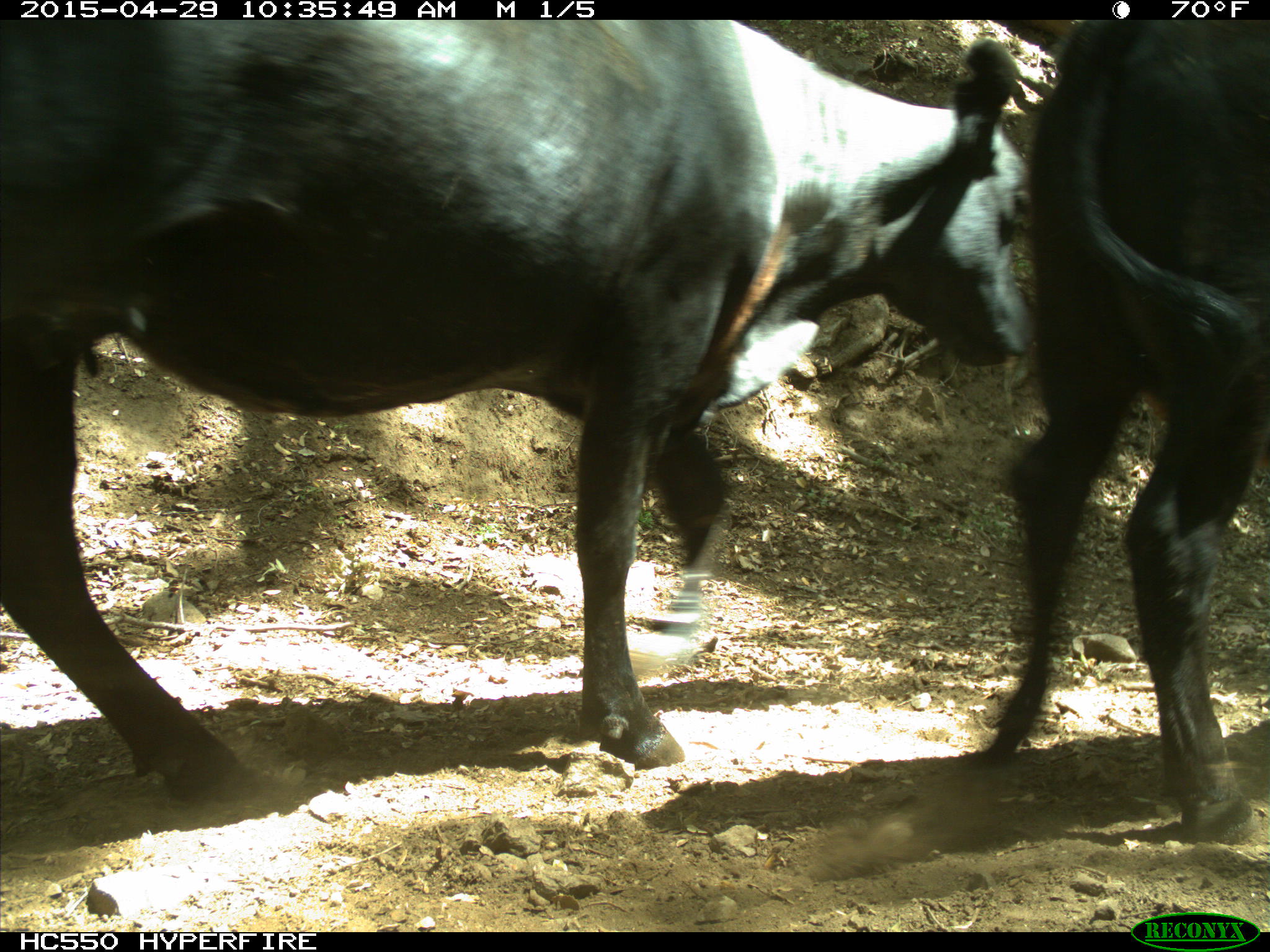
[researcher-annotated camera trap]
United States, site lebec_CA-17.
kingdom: Animalia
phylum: Chordata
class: Mammalia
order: Artiodactyla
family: Bovidae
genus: Bos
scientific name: Bos taurus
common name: domestic cow